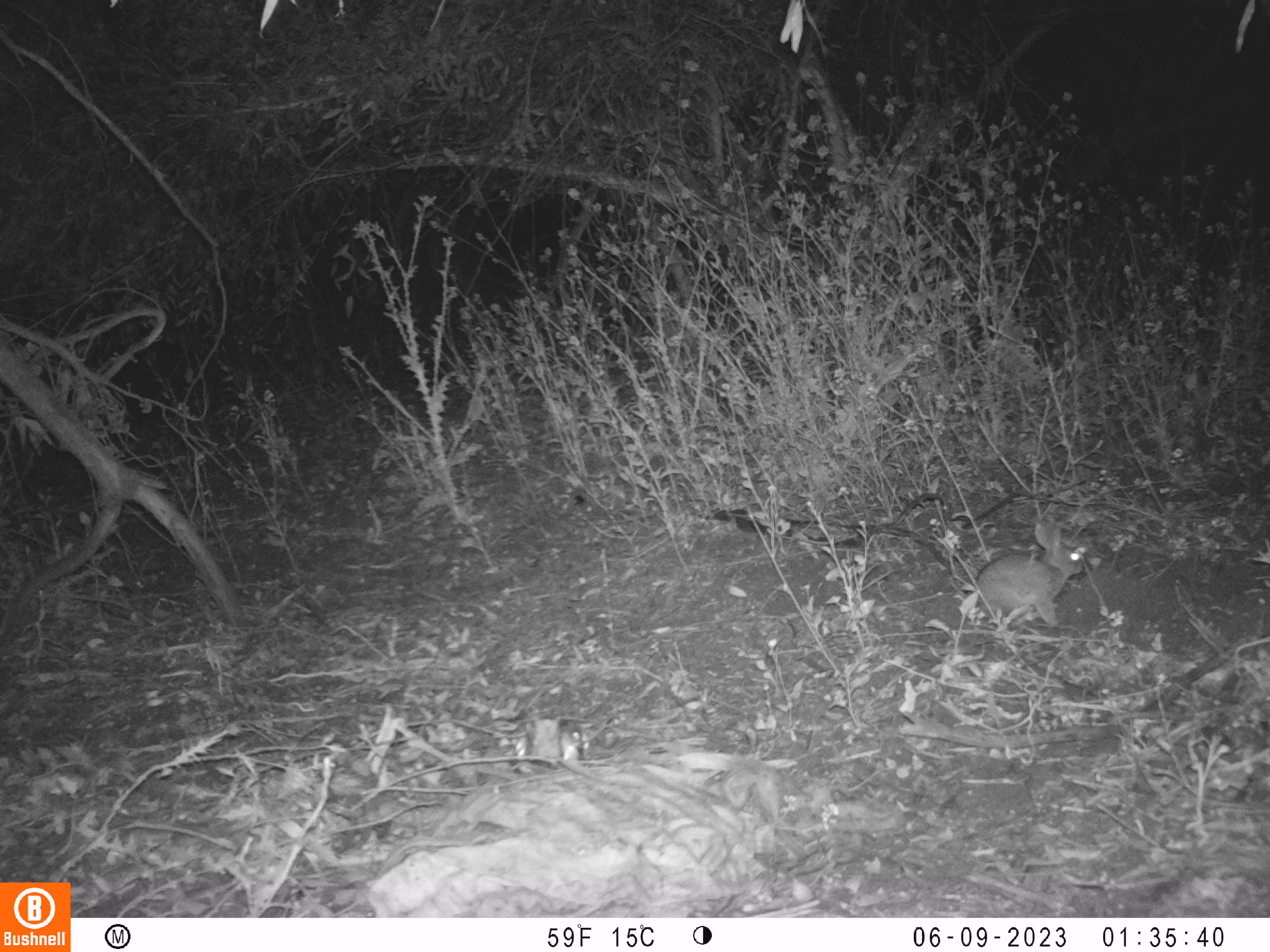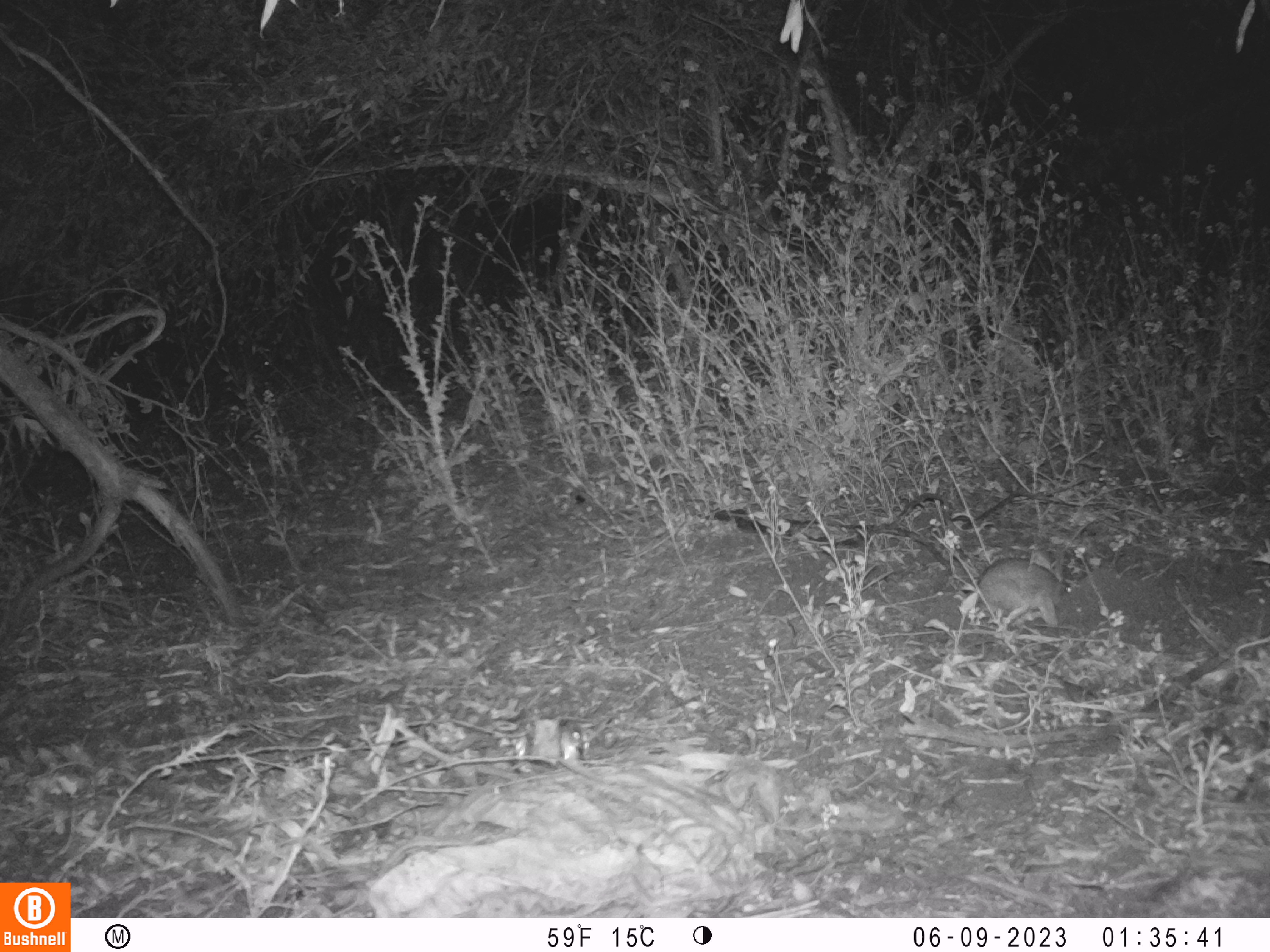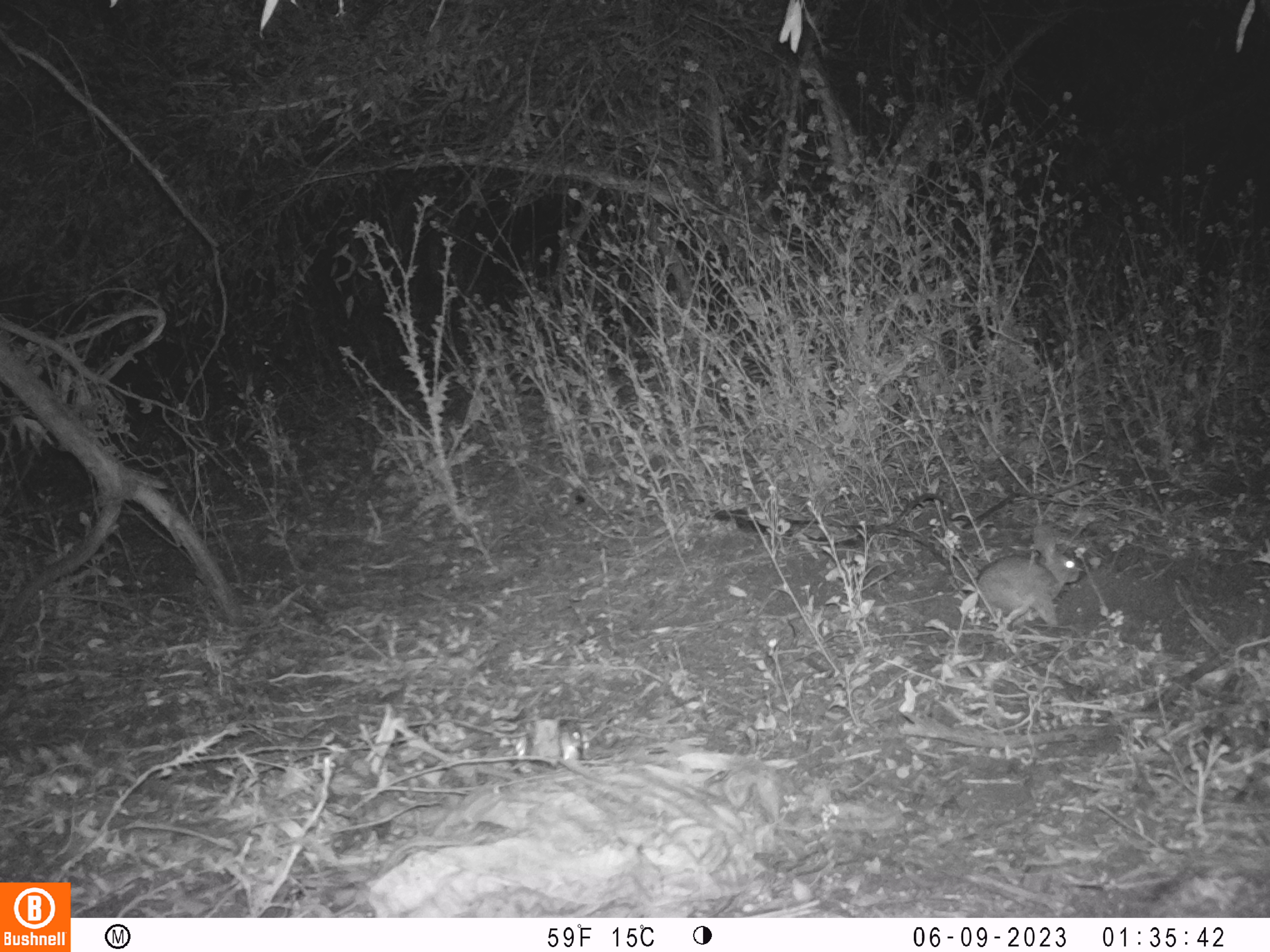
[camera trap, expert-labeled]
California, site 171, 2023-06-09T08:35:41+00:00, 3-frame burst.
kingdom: Animalia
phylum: Chordata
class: Mammalia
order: Lagomorpha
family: Leporidae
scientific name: Leporidae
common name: rabbit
Rabbit (Leporidae).